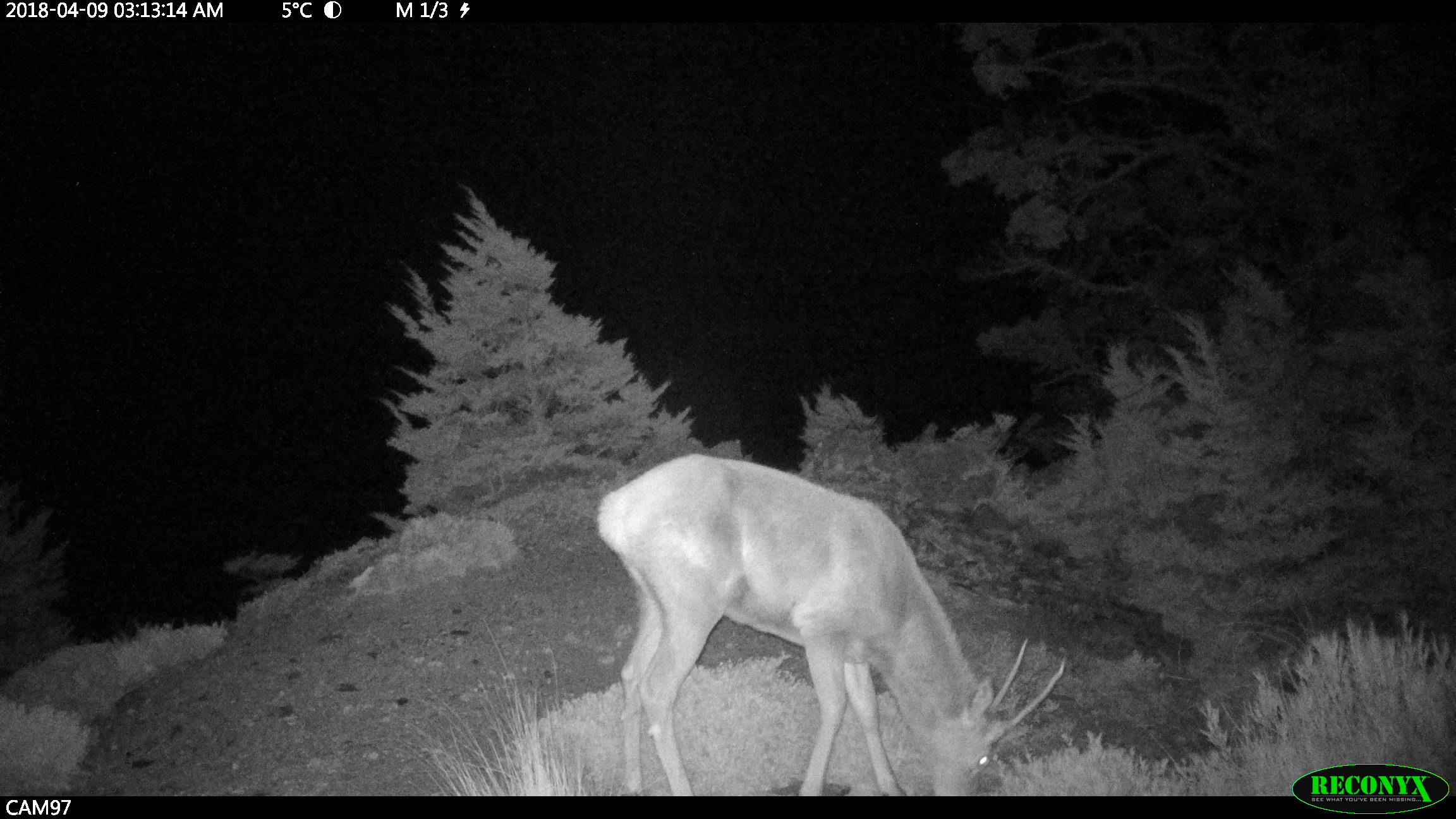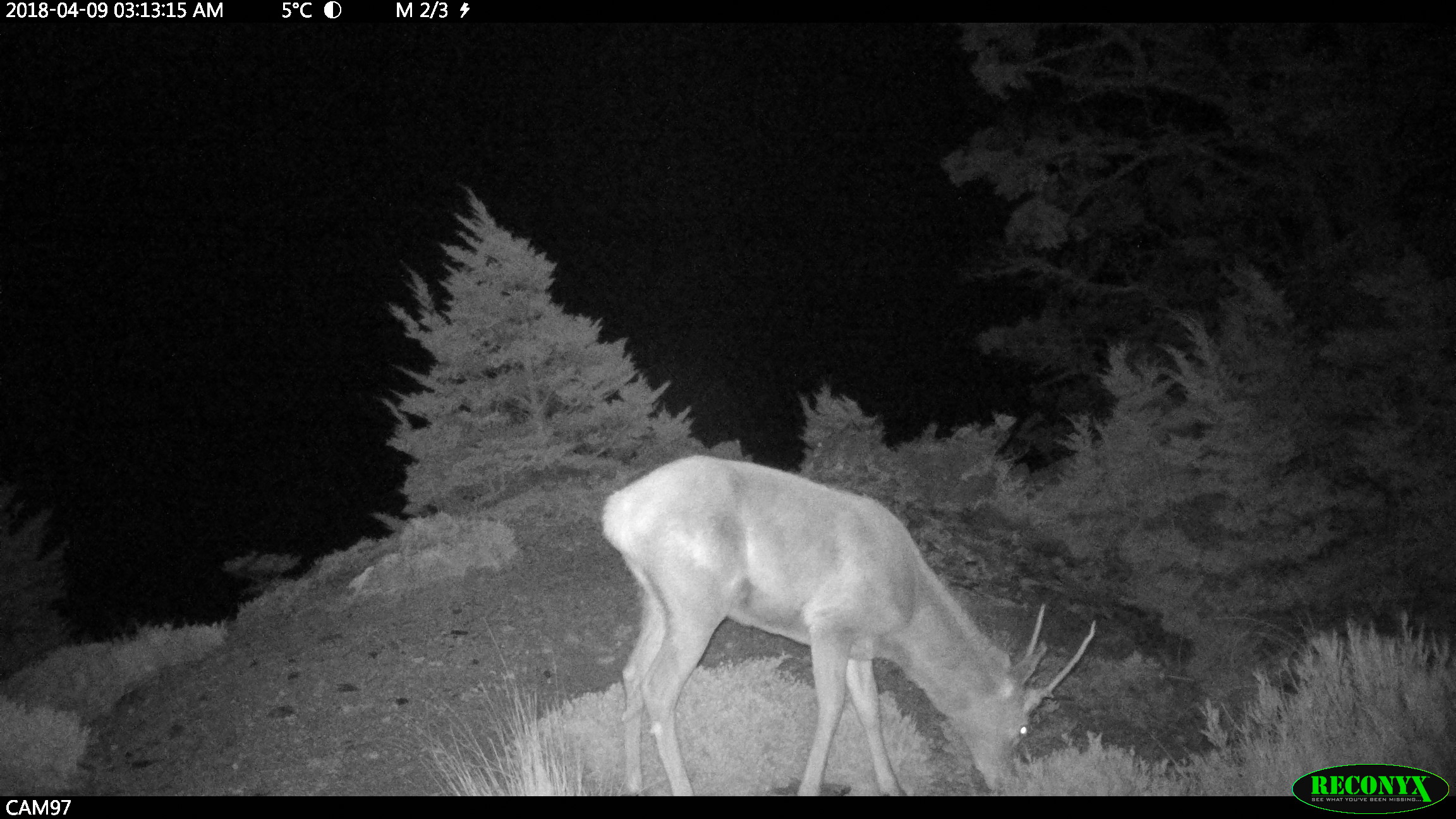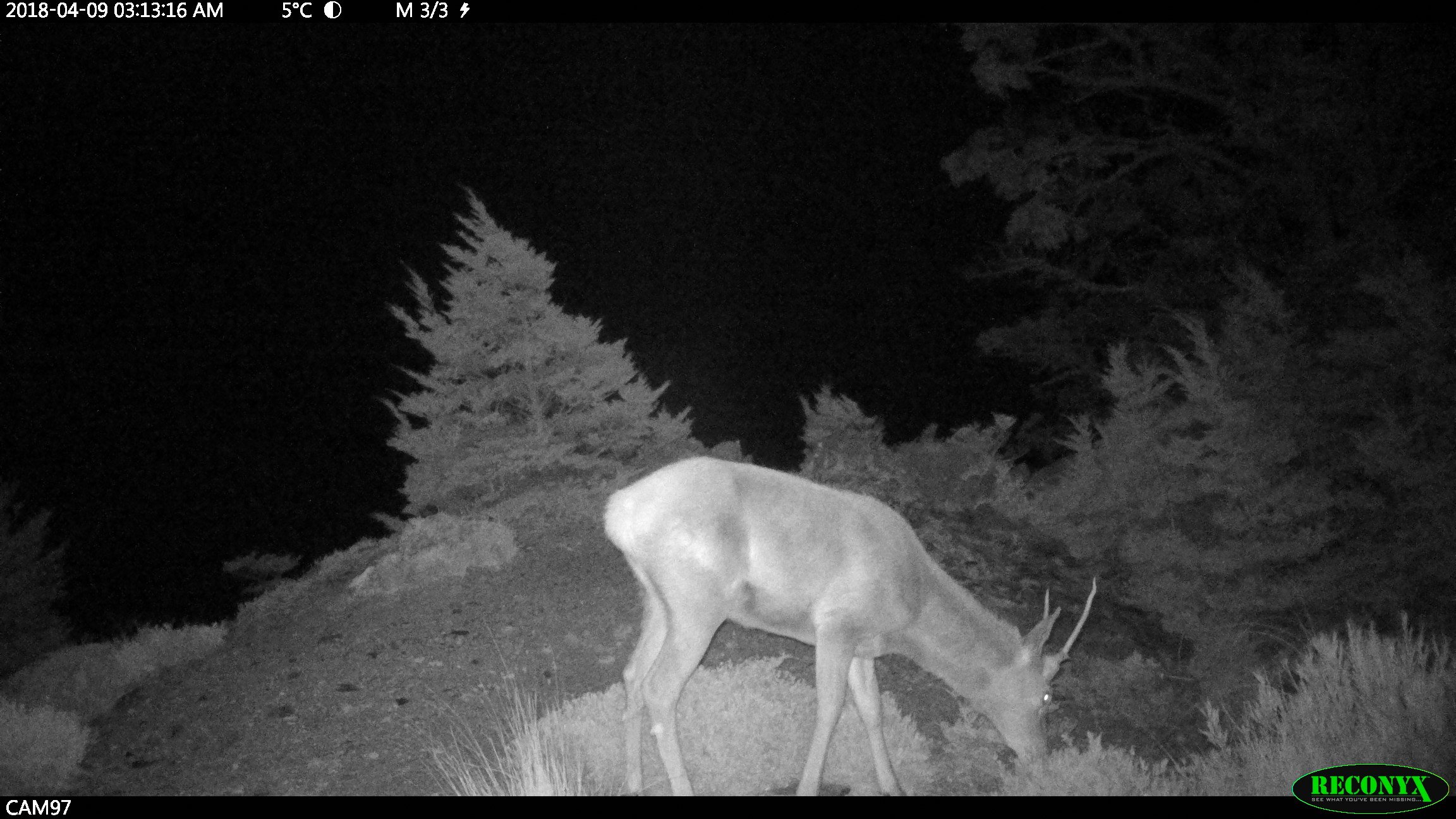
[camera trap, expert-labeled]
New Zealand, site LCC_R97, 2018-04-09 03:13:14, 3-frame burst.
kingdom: Animalia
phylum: Chordata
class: Mammalia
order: Artiodactyla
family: Cervidae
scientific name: Cervidae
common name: deer